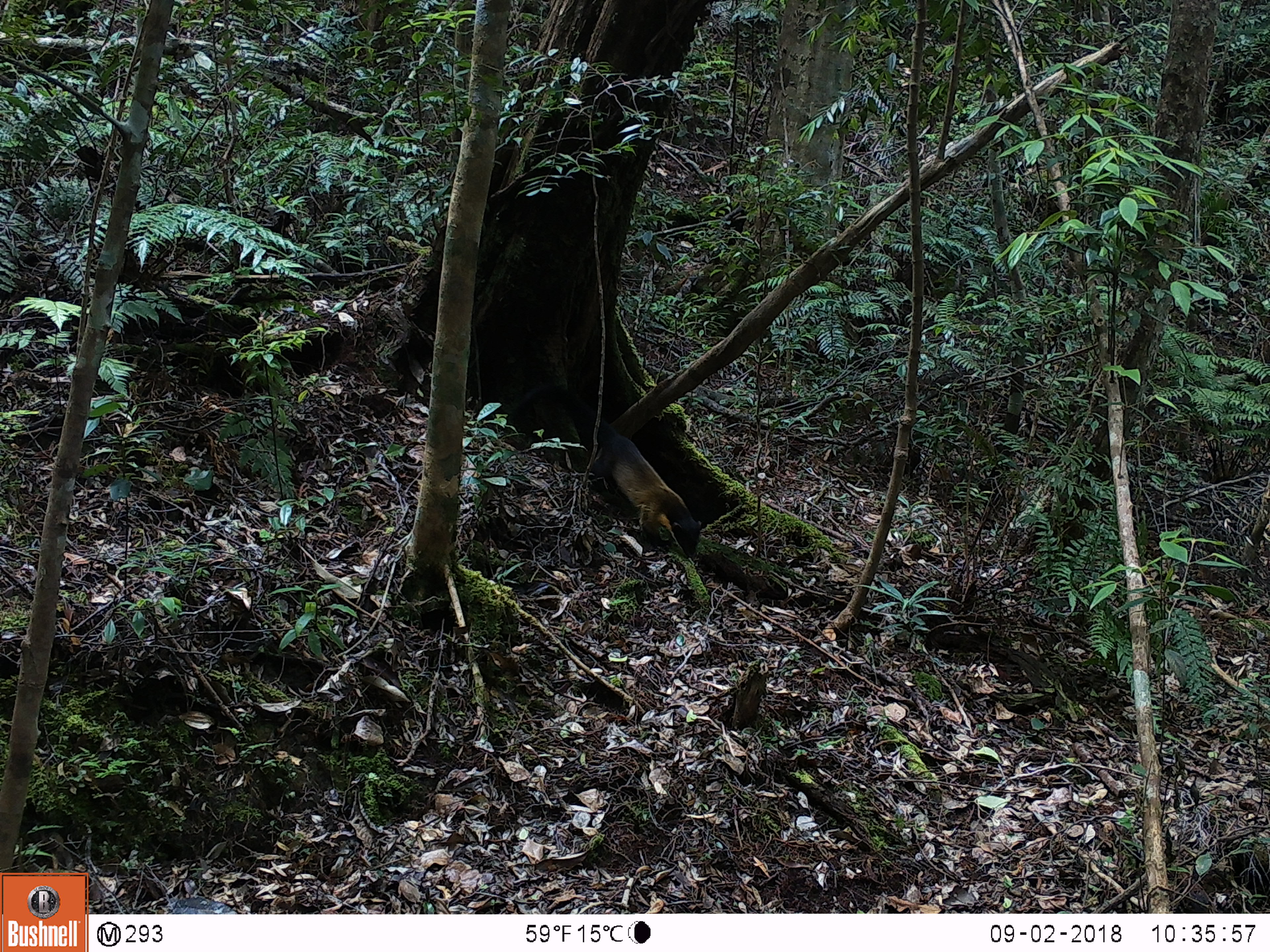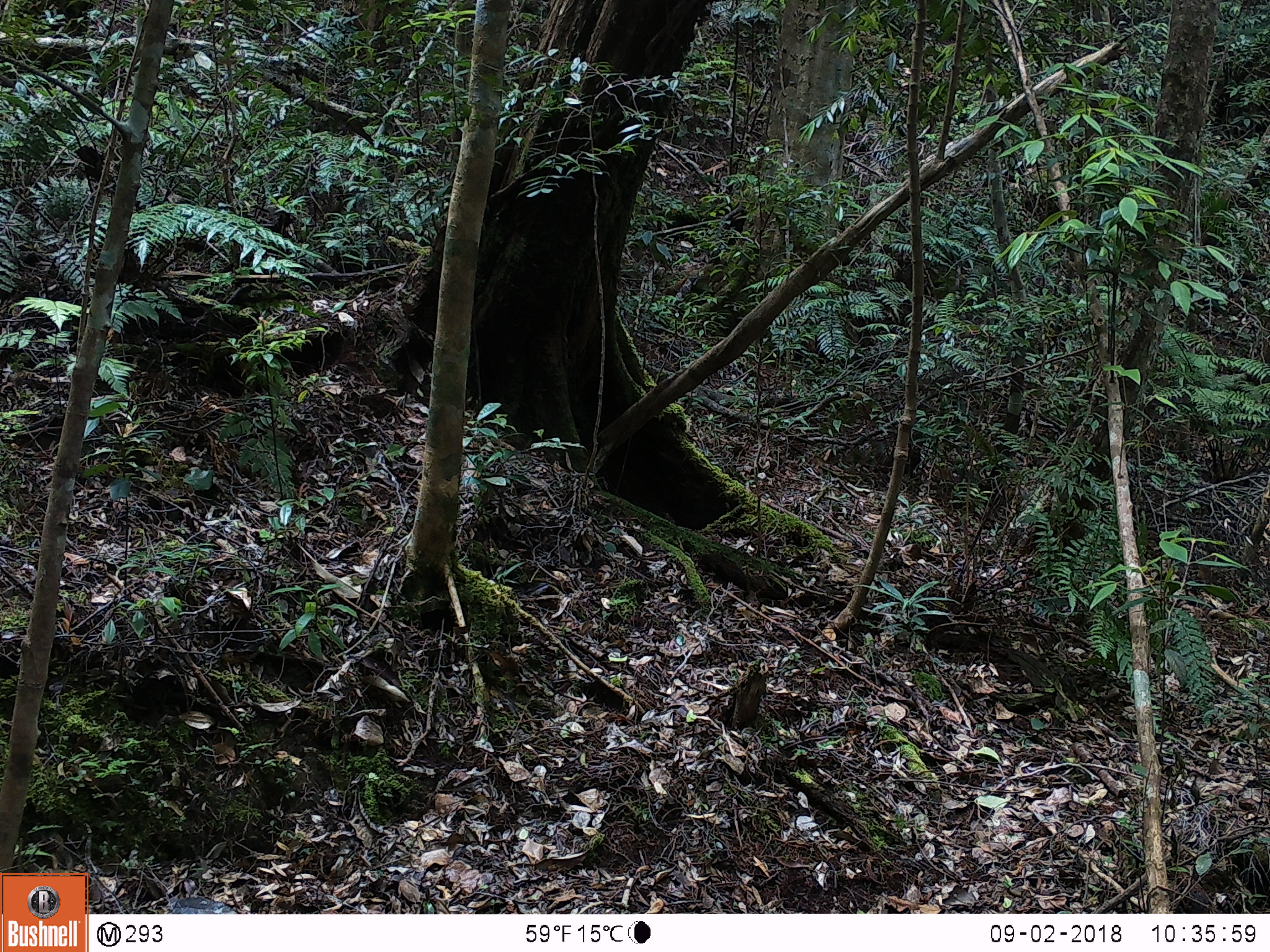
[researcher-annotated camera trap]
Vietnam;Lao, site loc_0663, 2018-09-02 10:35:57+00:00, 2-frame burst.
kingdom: Animalia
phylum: Chordata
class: Mammalia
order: Carnivora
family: Mustelidae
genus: Martes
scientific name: Martes flavigula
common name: yellow-throated marten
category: yellow throated marten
Yellow throated marten (yellow-throated marten) (Martes flavigula). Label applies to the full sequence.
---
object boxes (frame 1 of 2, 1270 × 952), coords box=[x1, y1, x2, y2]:
yellow throated marten: box=[503, 383, 701, 557]